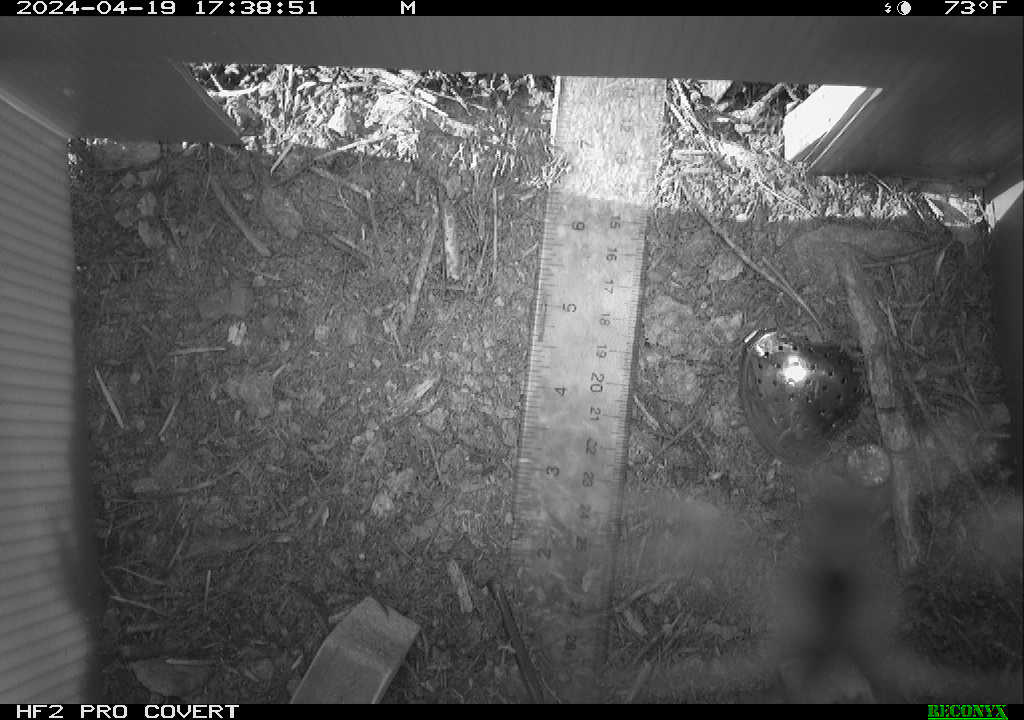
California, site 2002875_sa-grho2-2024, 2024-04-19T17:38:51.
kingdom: Animalia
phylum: Arthropoda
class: Insecta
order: Hymenoptera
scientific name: Hymenoptera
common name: ants, bees, wasps, and sawflies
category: hymenoptera order